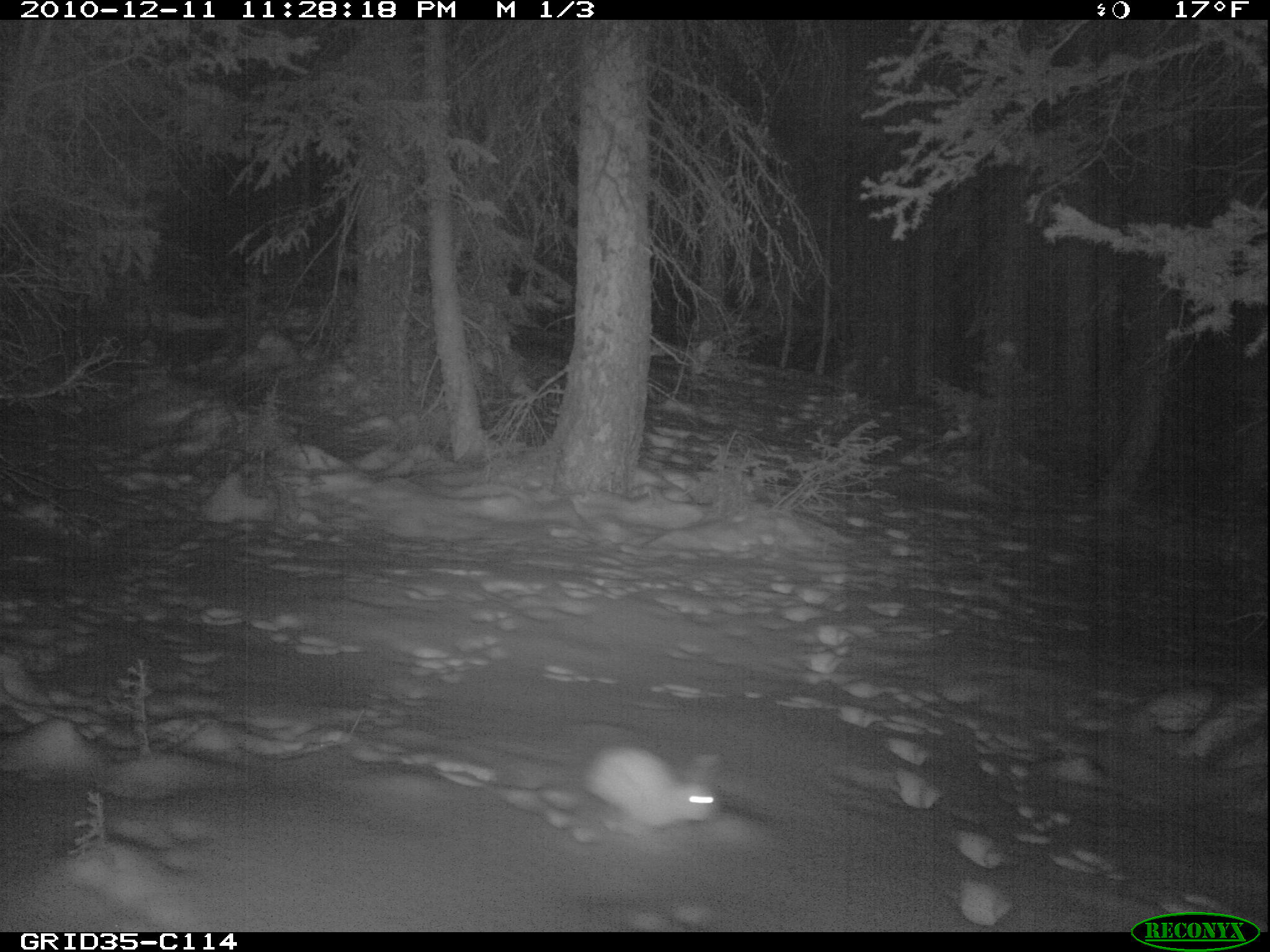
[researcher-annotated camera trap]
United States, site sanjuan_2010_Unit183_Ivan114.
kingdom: Animalia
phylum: Chordata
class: Mammalia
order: Lagomorpha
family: Leporidae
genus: Lepus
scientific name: Lepus americanus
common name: snowshoe hare